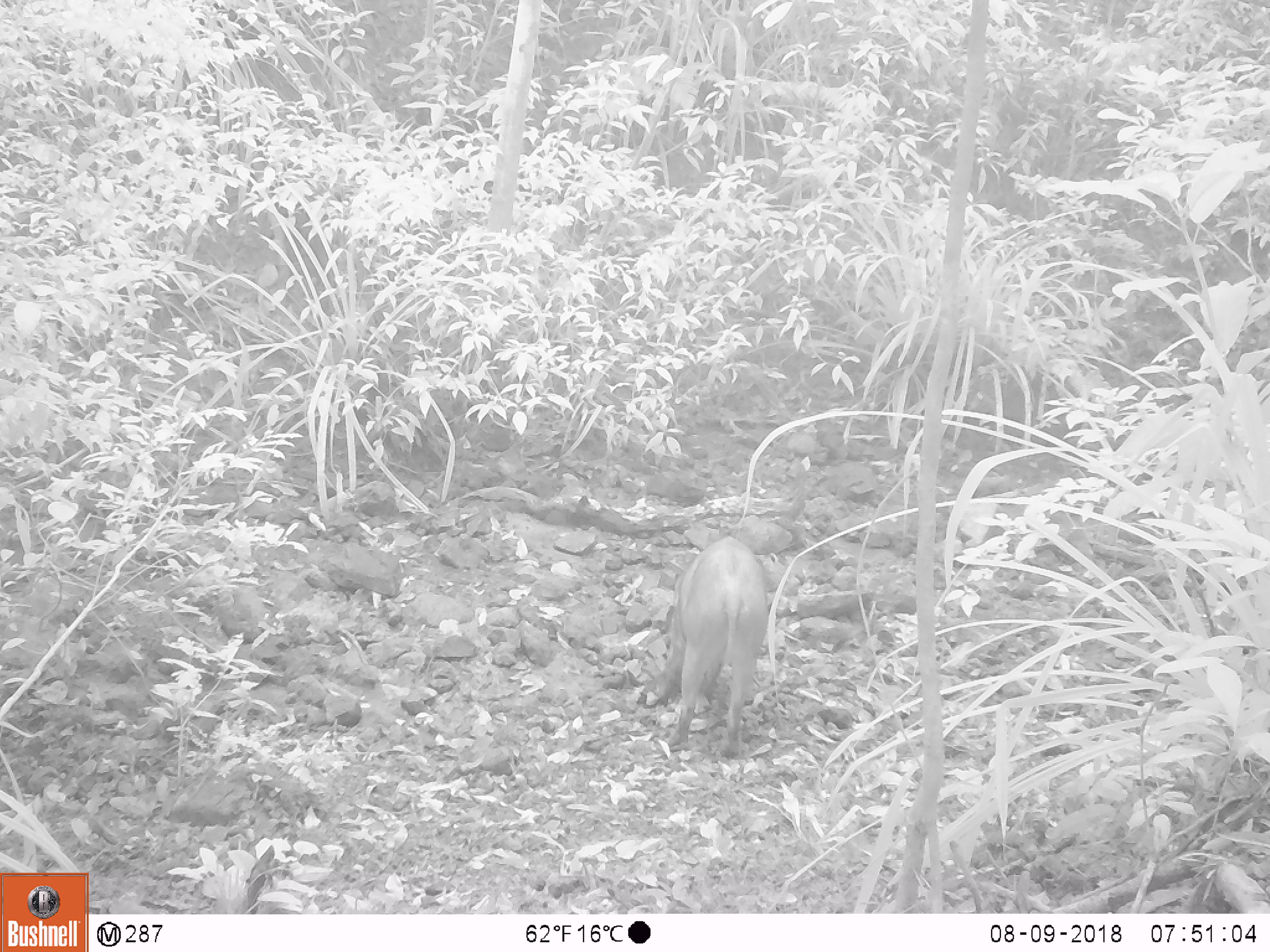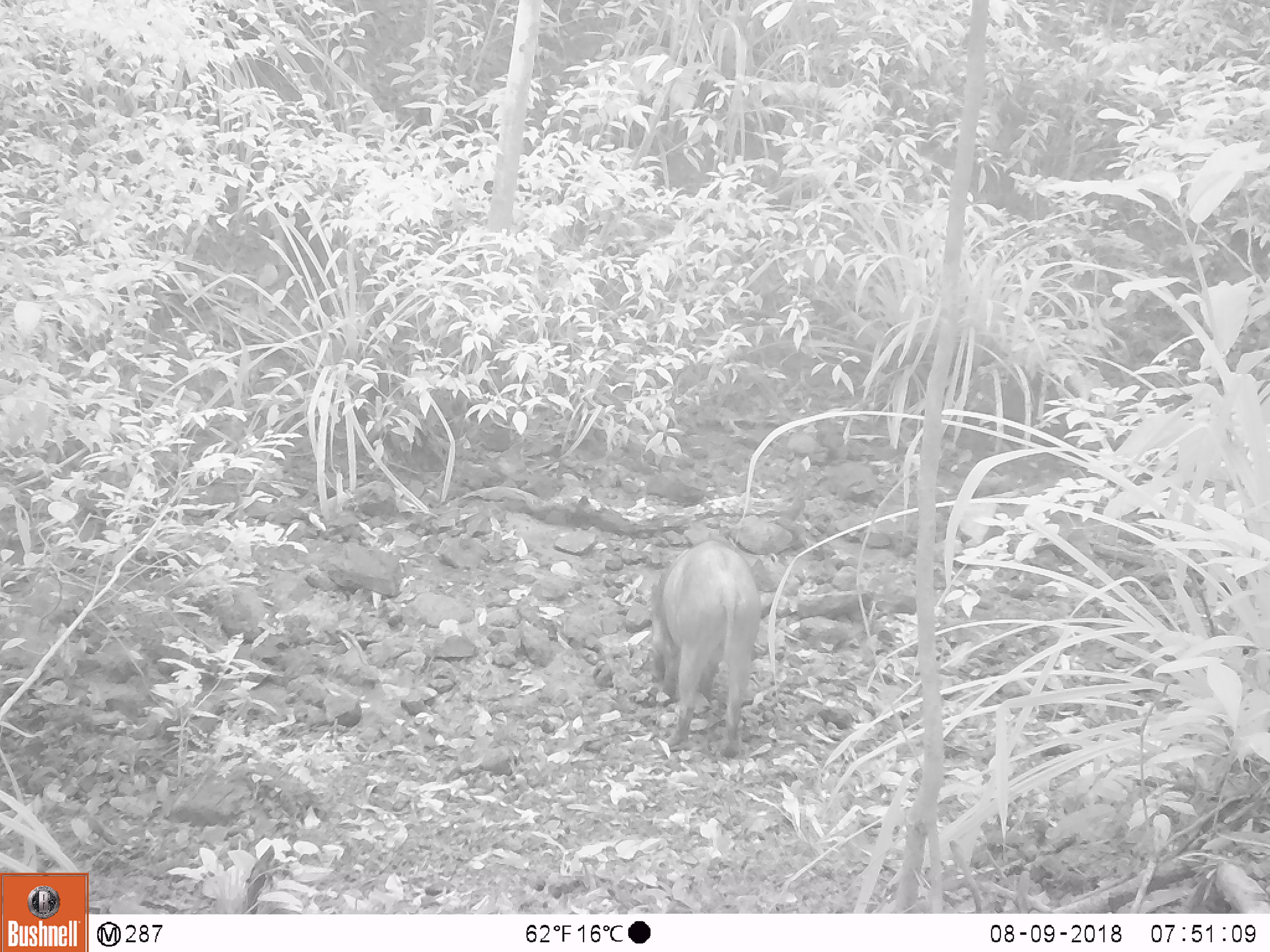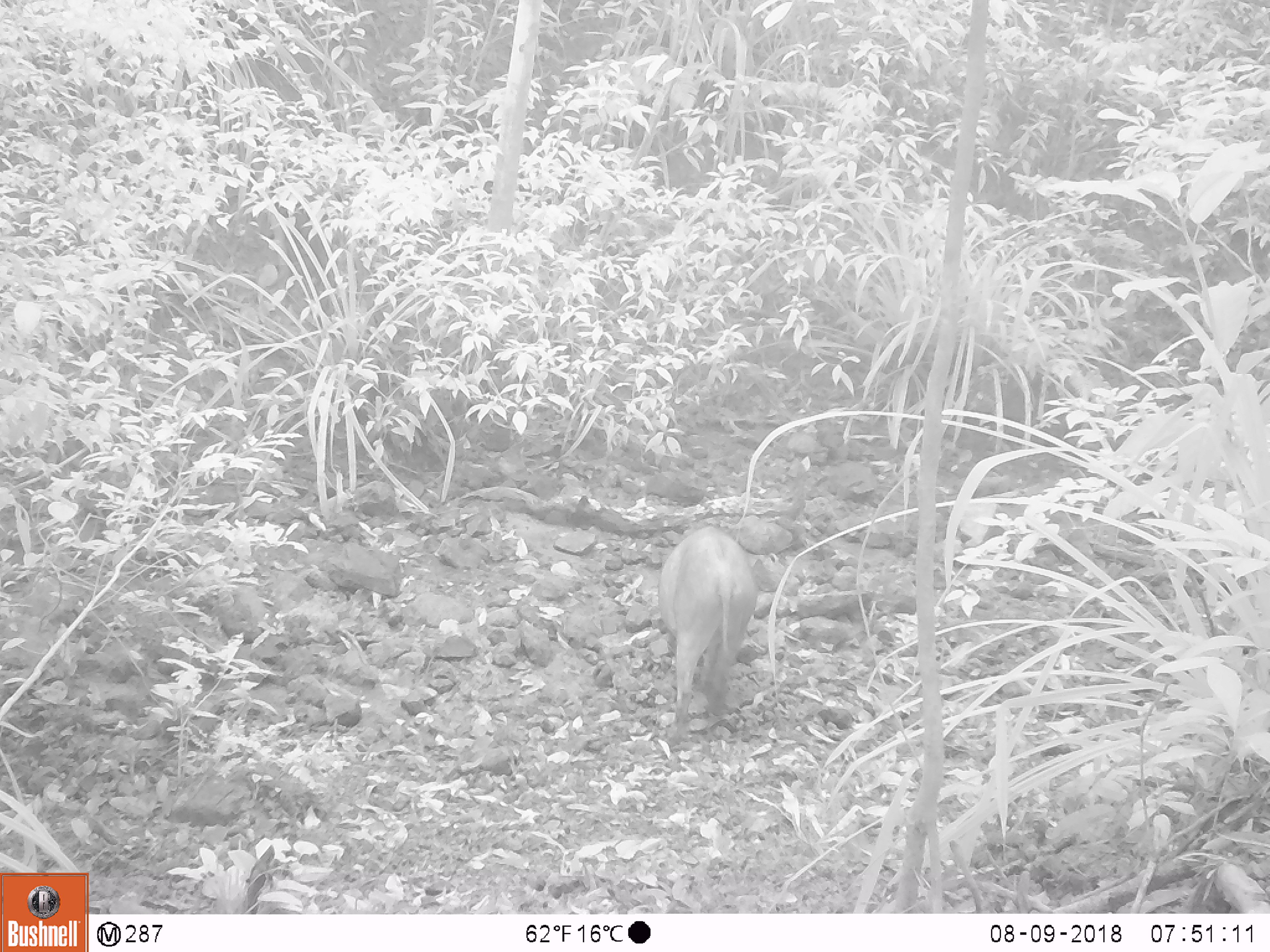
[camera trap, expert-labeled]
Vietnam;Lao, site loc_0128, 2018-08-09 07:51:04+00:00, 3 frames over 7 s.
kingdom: Animalia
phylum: Chordata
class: Mammalia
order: Artiodactyla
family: Suidae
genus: Sus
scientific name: Sus scrofa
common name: eurasian wild pig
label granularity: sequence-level